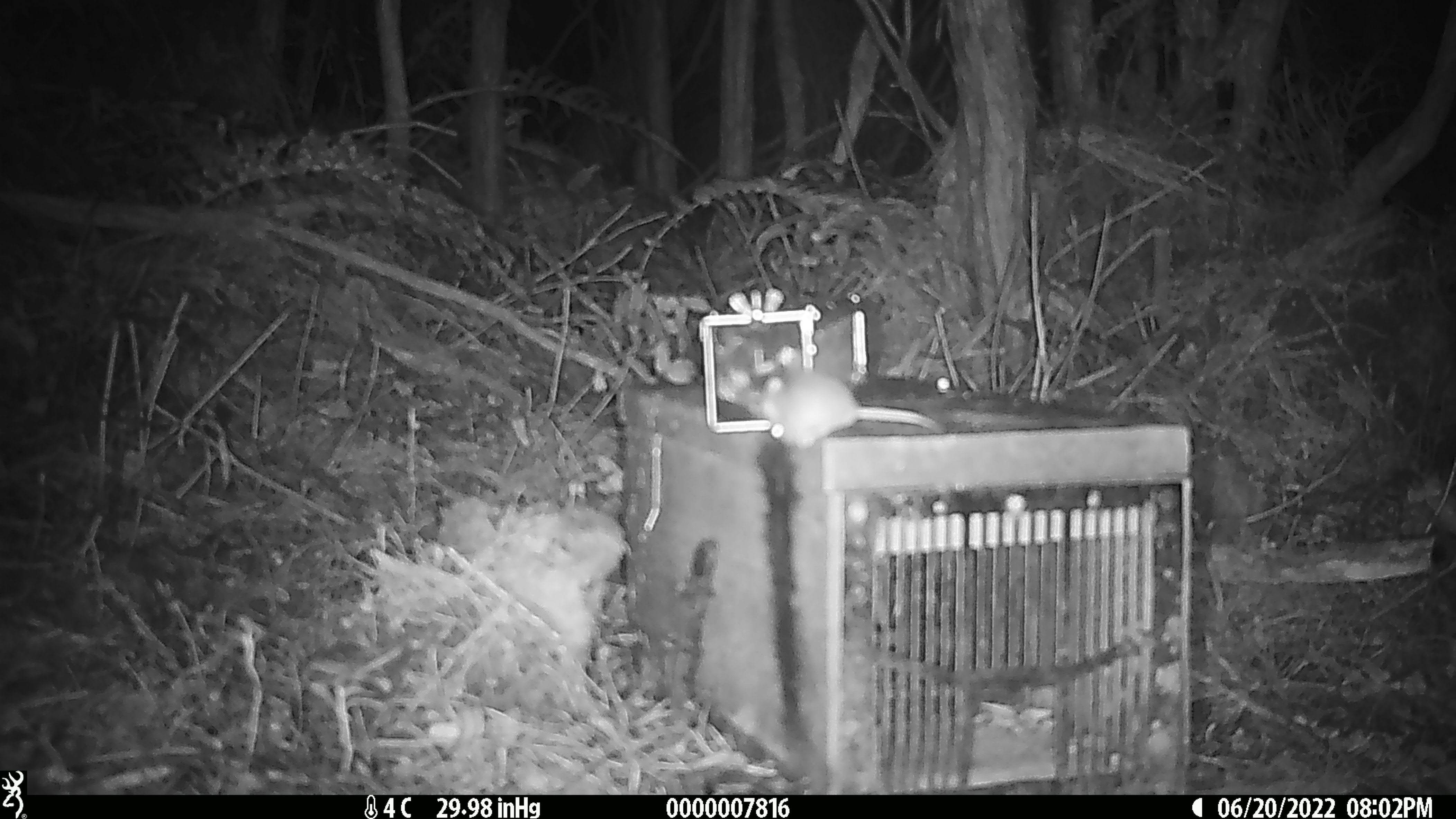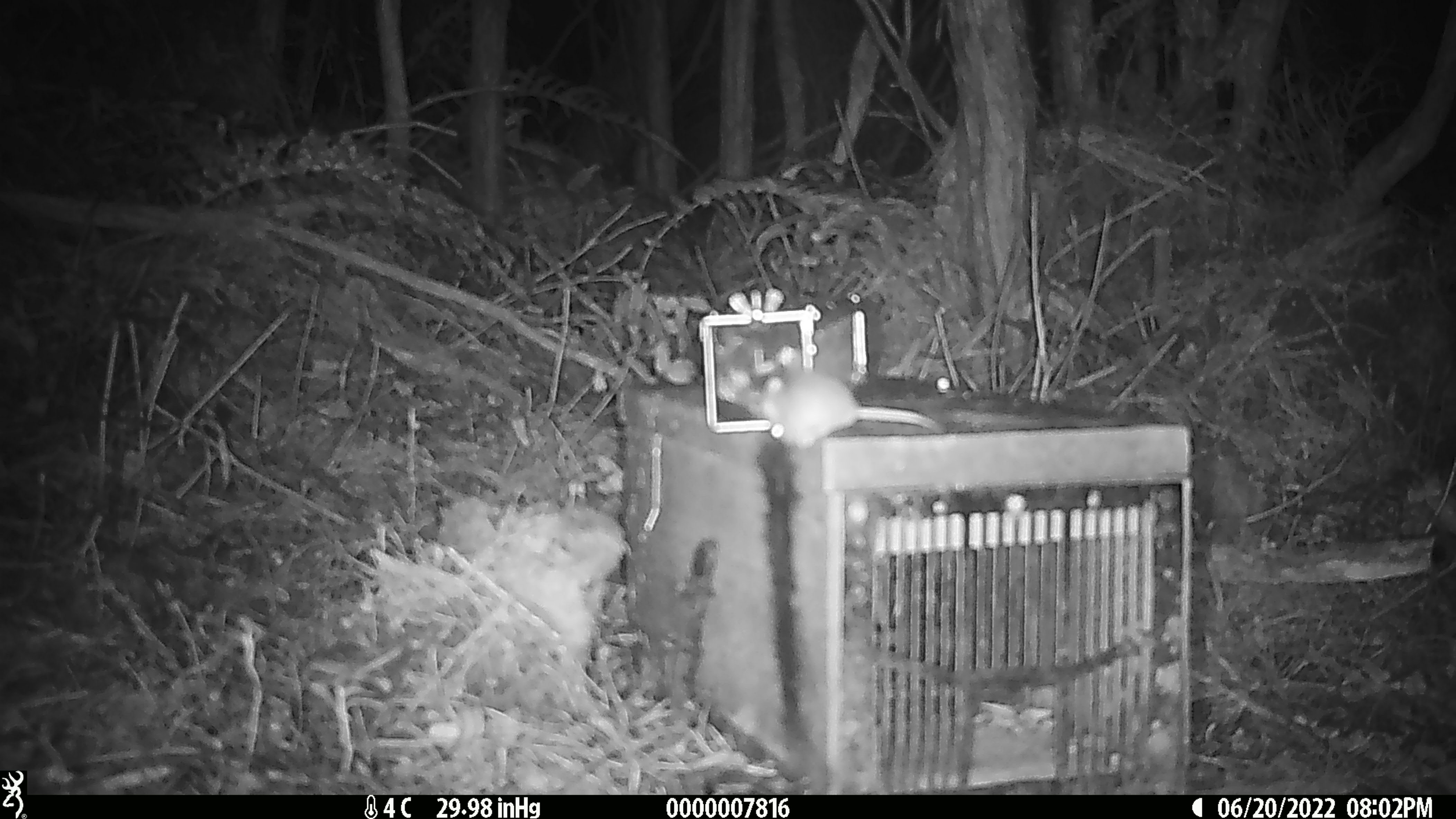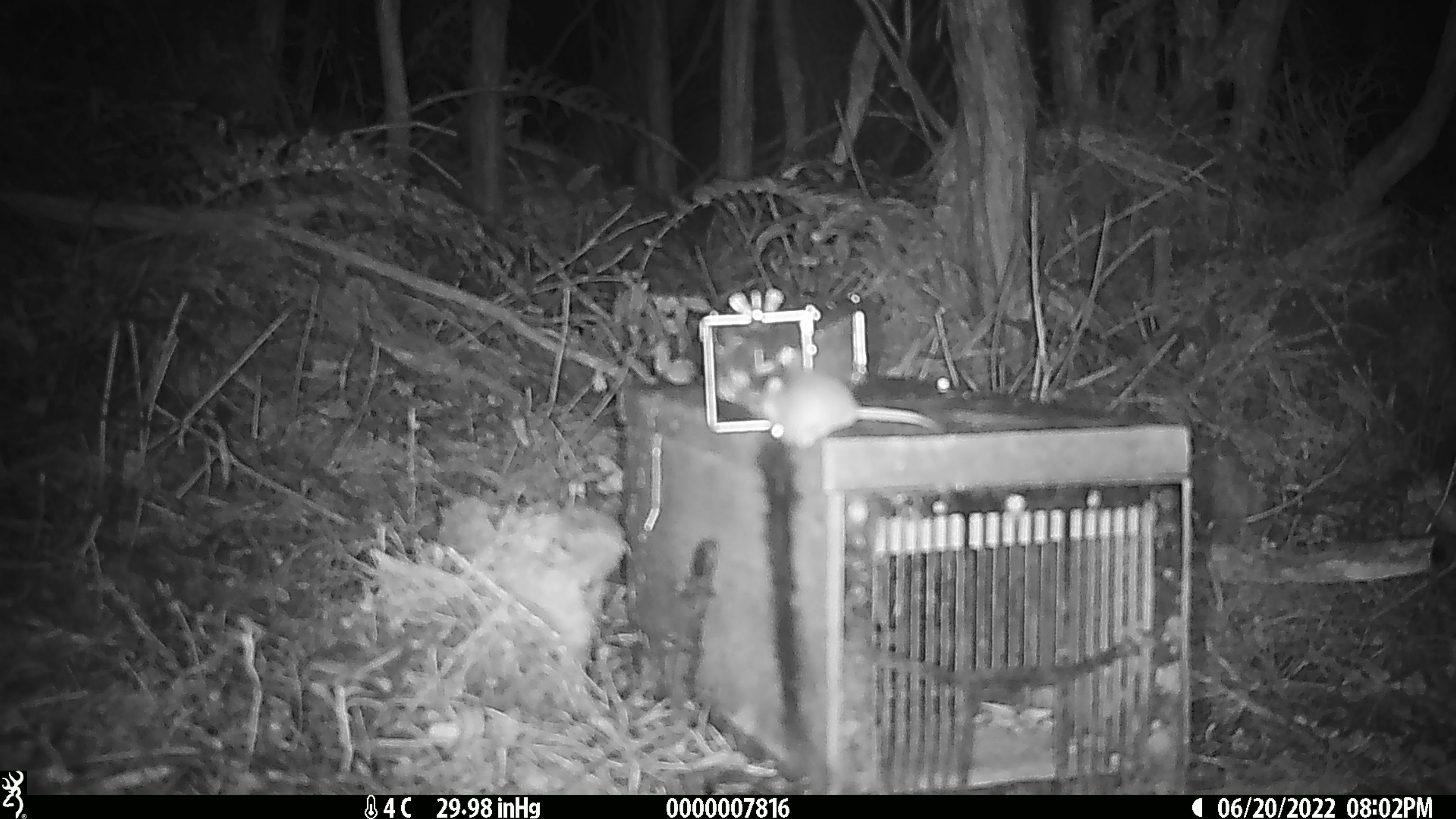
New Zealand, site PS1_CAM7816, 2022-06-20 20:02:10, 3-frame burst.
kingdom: Animalia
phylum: Chordata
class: Mammalia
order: Rodentia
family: Muridae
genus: Mus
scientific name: Mus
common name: mouse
Mouse (Mus).